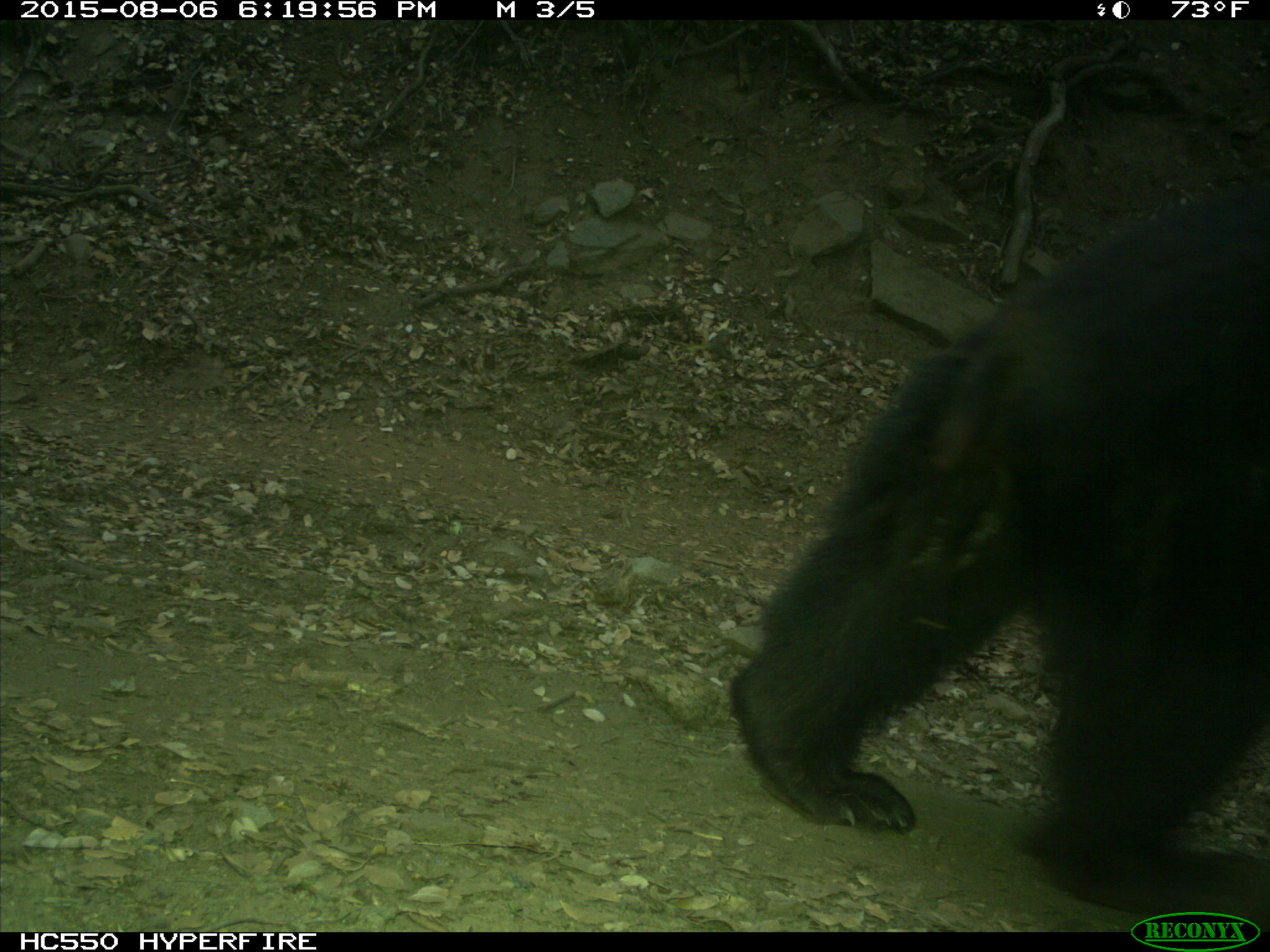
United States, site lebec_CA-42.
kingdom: Animalia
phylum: Chordata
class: Mammalia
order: Carnivora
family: Ursidae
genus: Ursus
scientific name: Ursus americanus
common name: american black bear